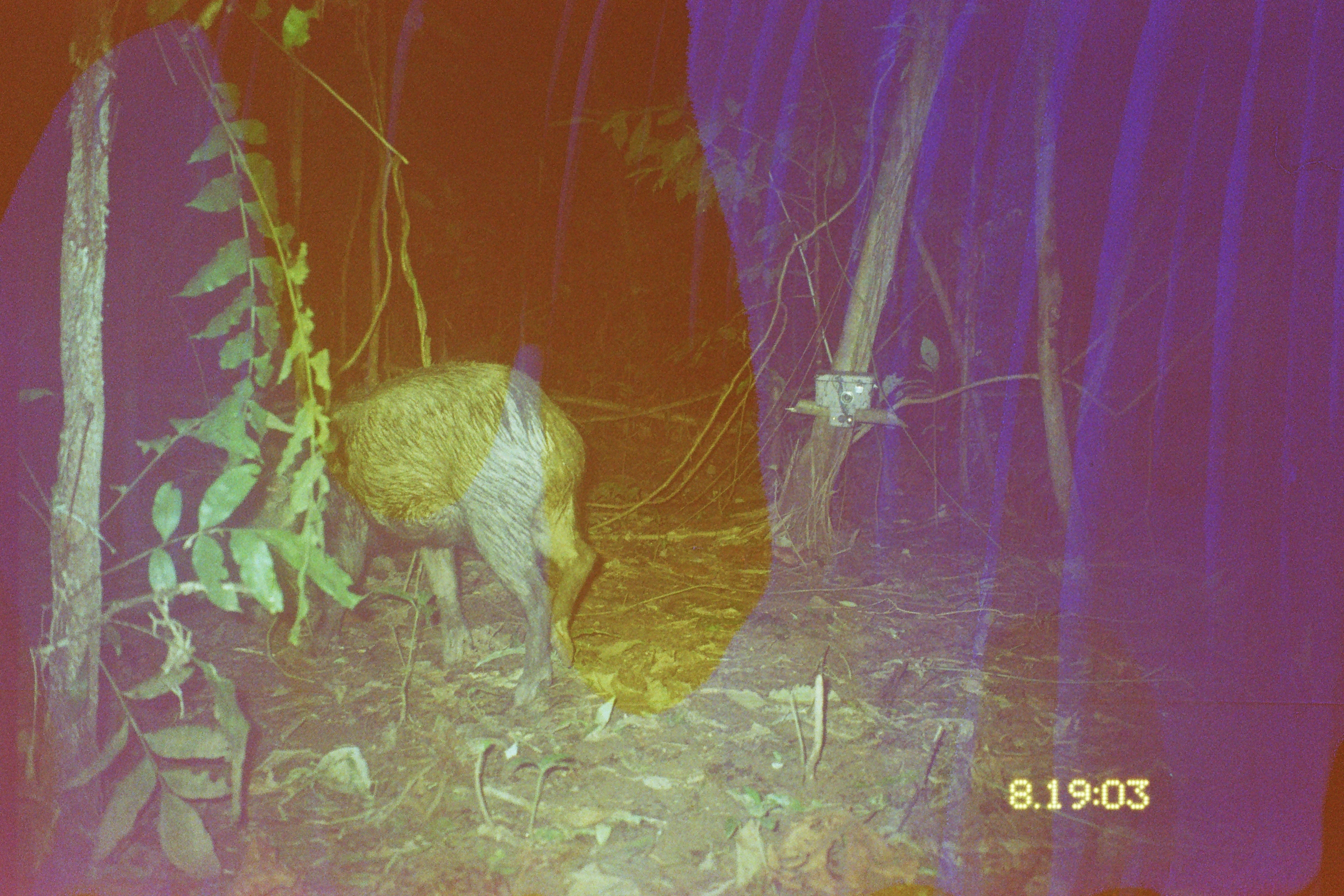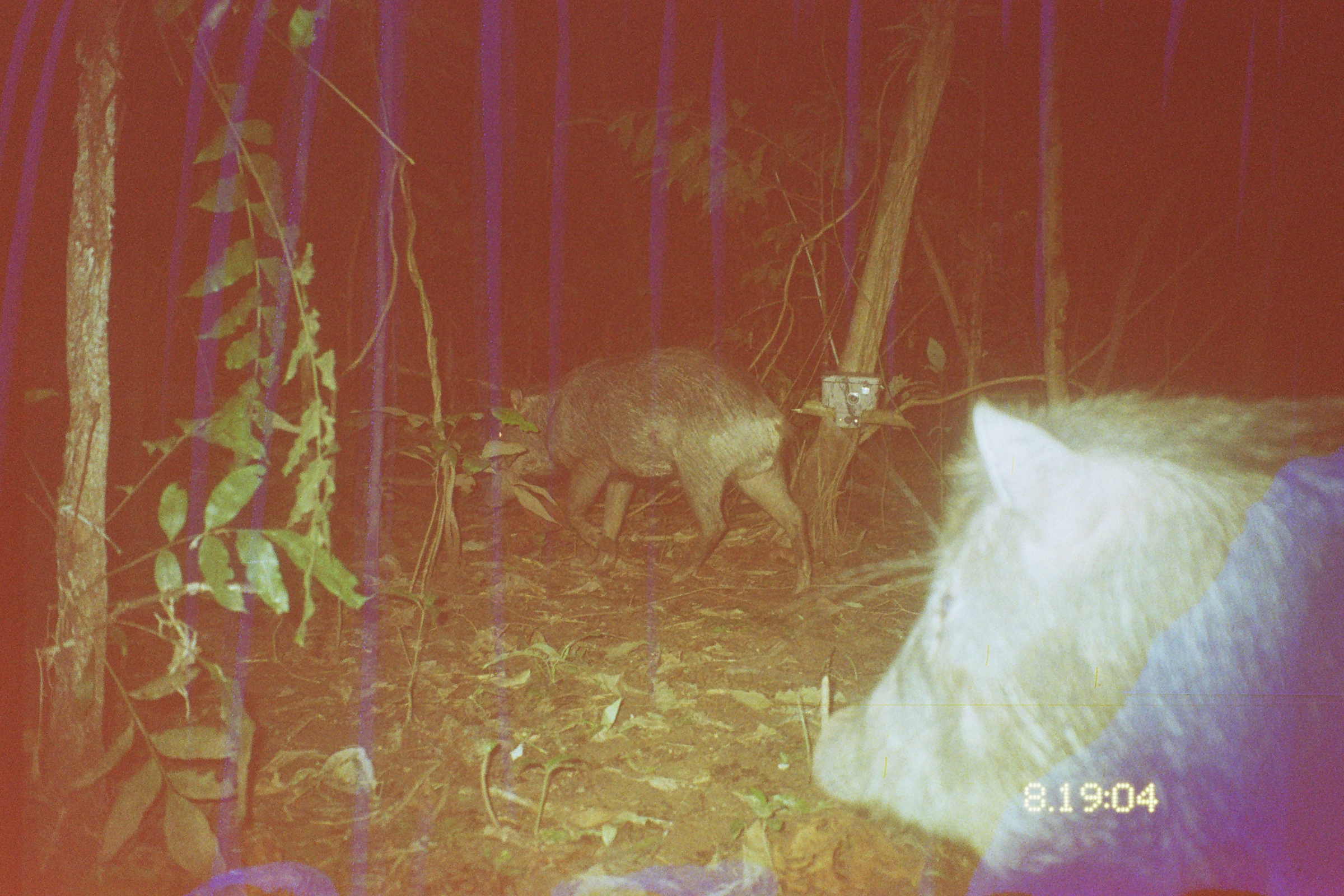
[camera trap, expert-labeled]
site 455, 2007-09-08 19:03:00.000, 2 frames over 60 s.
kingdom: Animalia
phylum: Chordata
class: Mammalia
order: Artiodactyla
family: Tayassuidae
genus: Tayassu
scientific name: Tayassu pecari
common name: white-lipped peccary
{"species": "Tayassu pecari (white-lipped peccary)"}